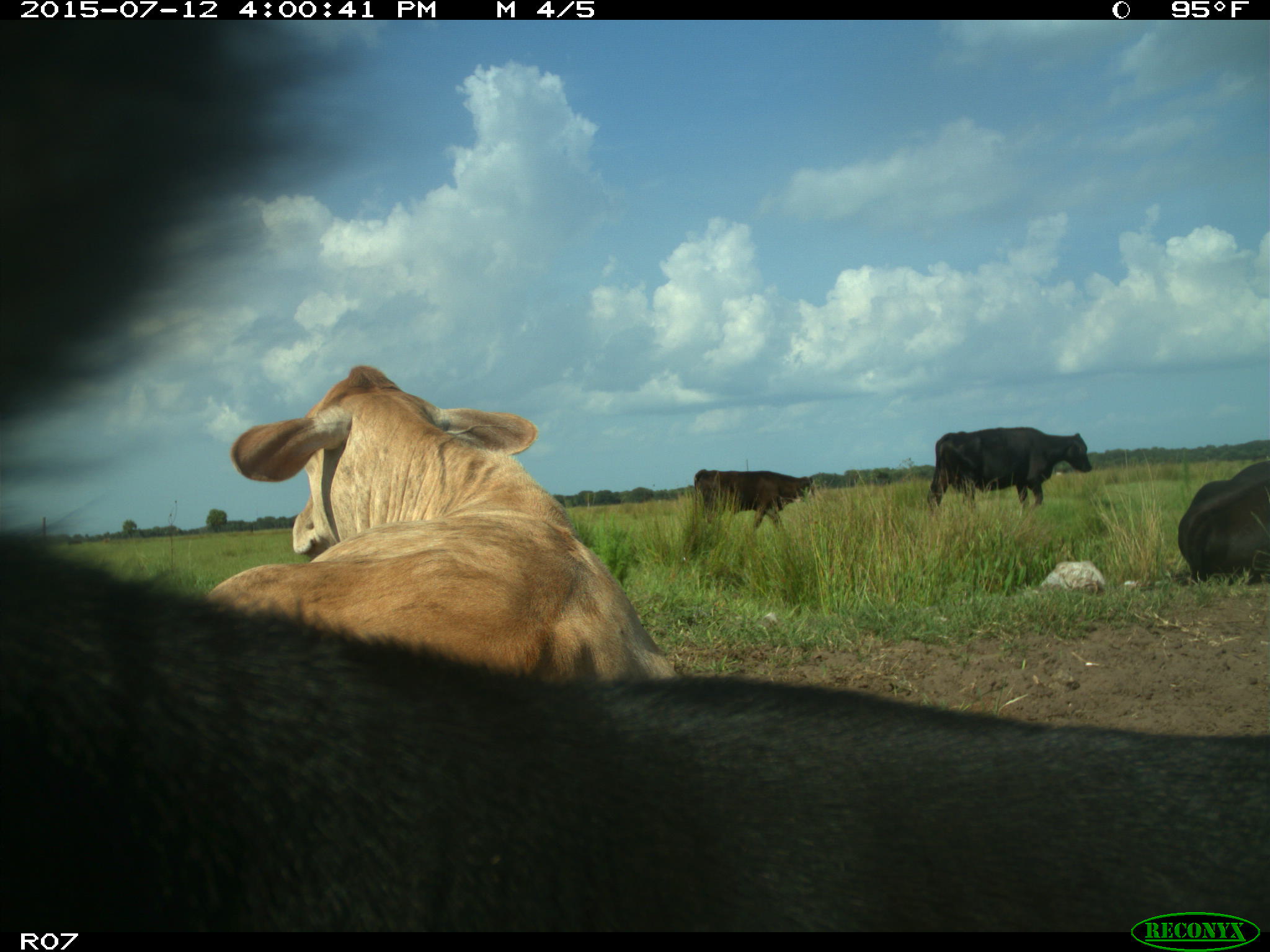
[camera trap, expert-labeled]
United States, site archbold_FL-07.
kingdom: Animalia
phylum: Chordata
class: Mammalia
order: Artiodactyla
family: Bovidae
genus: Bos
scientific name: Bos taurus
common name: domestic cow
Bos taurus (domestic cow).